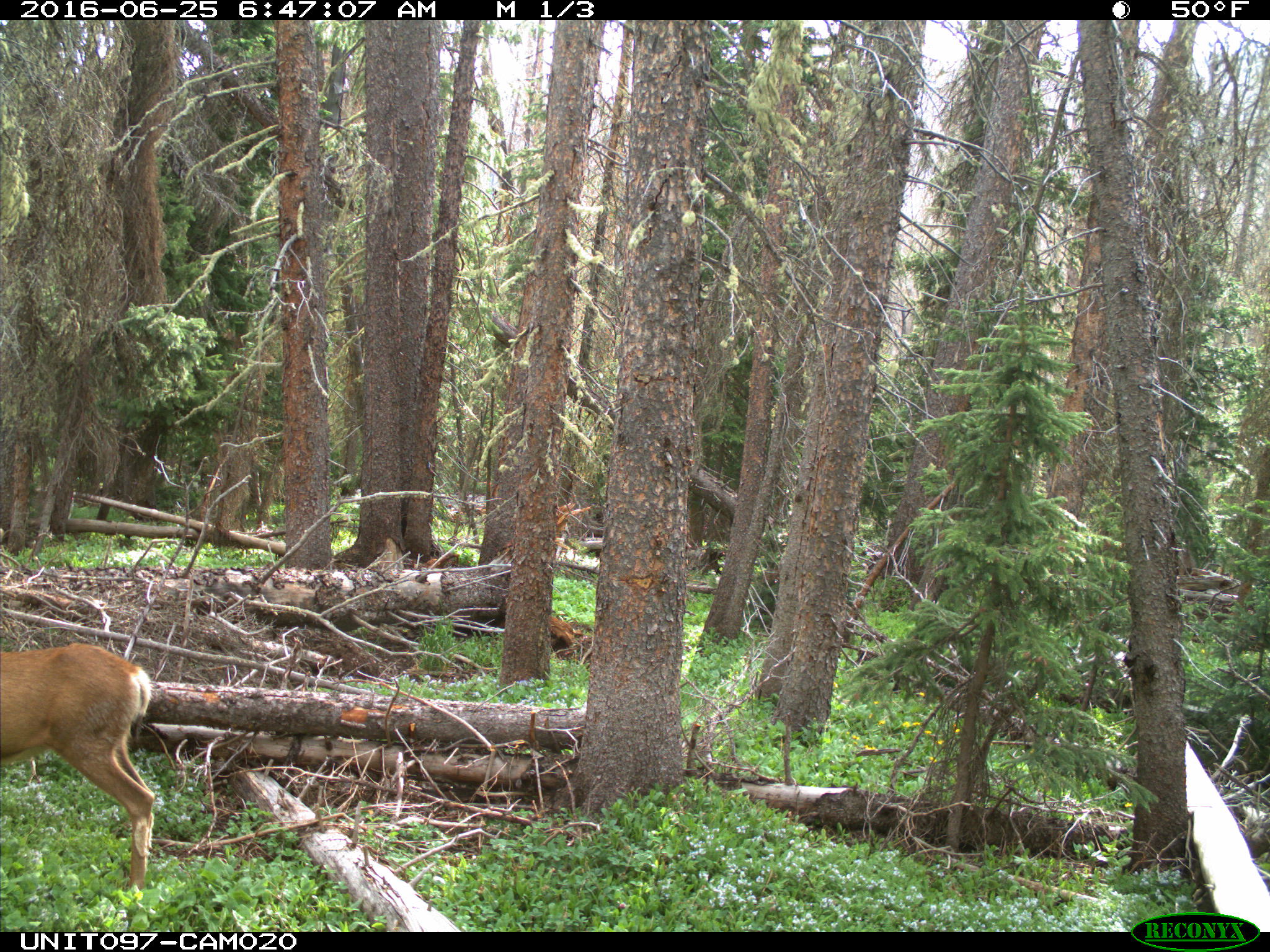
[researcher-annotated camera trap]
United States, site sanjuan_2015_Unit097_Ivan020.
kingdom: Animalia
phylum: Chordata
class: Mammalia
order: Artiodactyla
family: Cervidae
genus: Odocoileus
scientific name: Odocoileus hemionus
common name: mule deer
Odocoileus hemionus (mule deer).